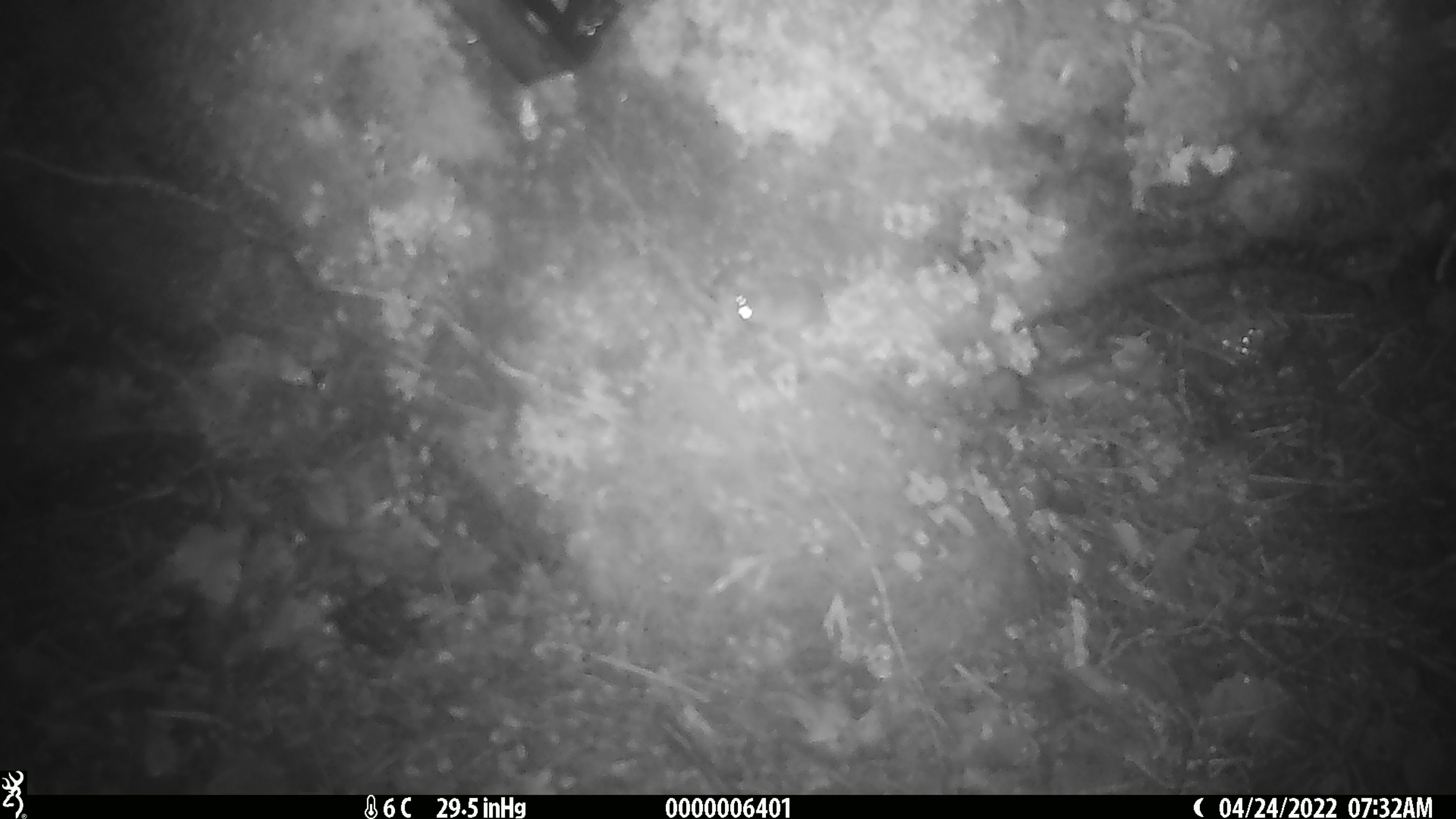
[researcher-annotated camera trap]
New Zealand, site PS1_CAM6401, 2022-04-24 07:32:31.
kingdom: Animalia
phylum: Chordata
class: Mammalia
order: Rodentia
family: Muridae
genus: Mus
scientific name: Mus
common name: mouse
Mouse (Mus).